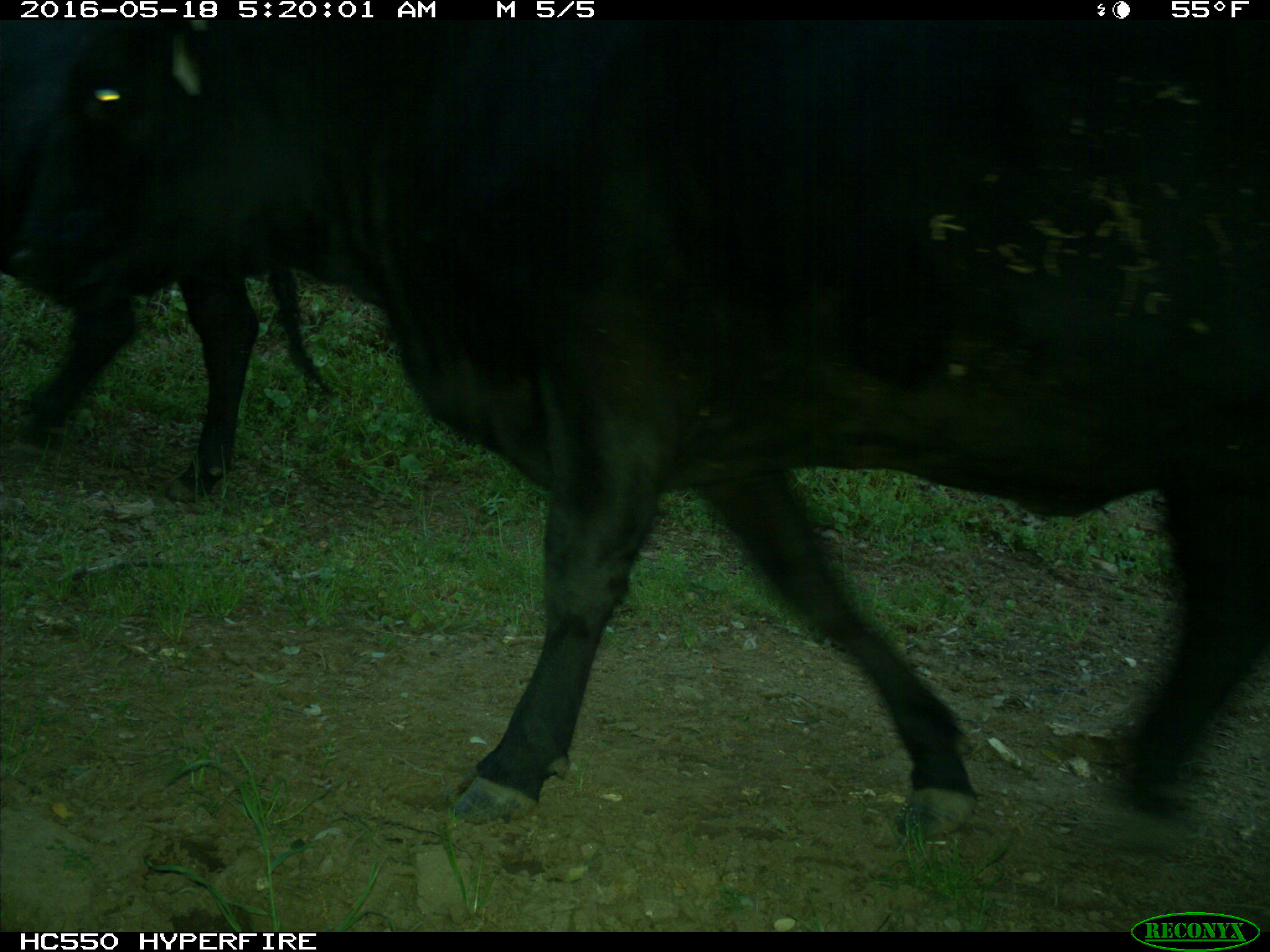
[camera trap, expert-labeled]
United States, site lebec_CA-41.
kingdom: Animalia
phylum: Chordata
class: Mammalia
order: Artiodactyla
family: Bovidae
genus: Bos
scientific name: Bos taurus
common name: domestic cow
Bos taurus (domestic cow).